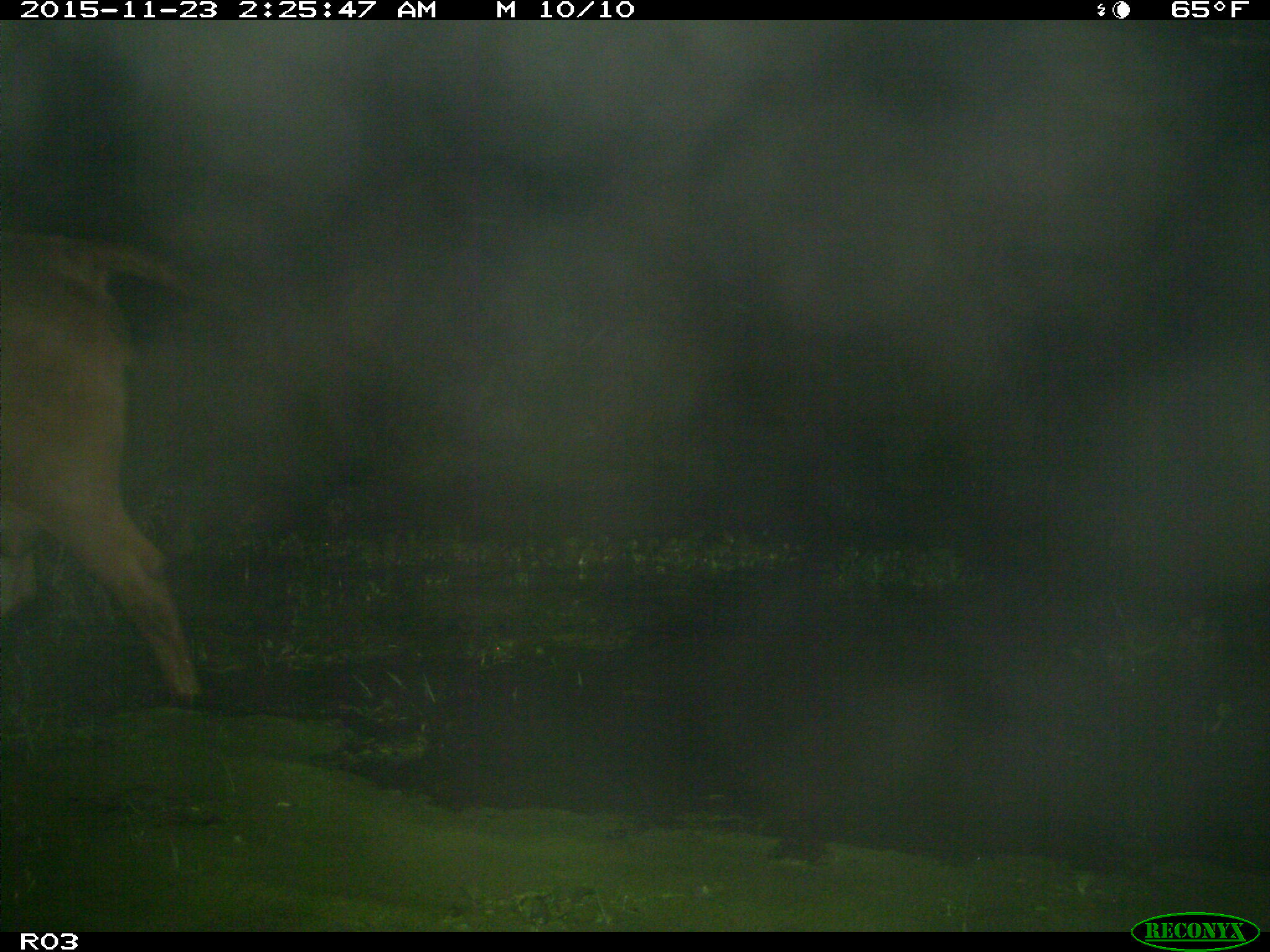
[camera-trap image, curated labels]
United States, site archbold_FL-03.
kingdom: Animalia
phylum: Chordata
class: Mammalia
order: Artiodactyla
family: Bovidae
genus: Bos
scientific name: Bos taurus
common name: domestic cow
Bos taurus (domestic cow).